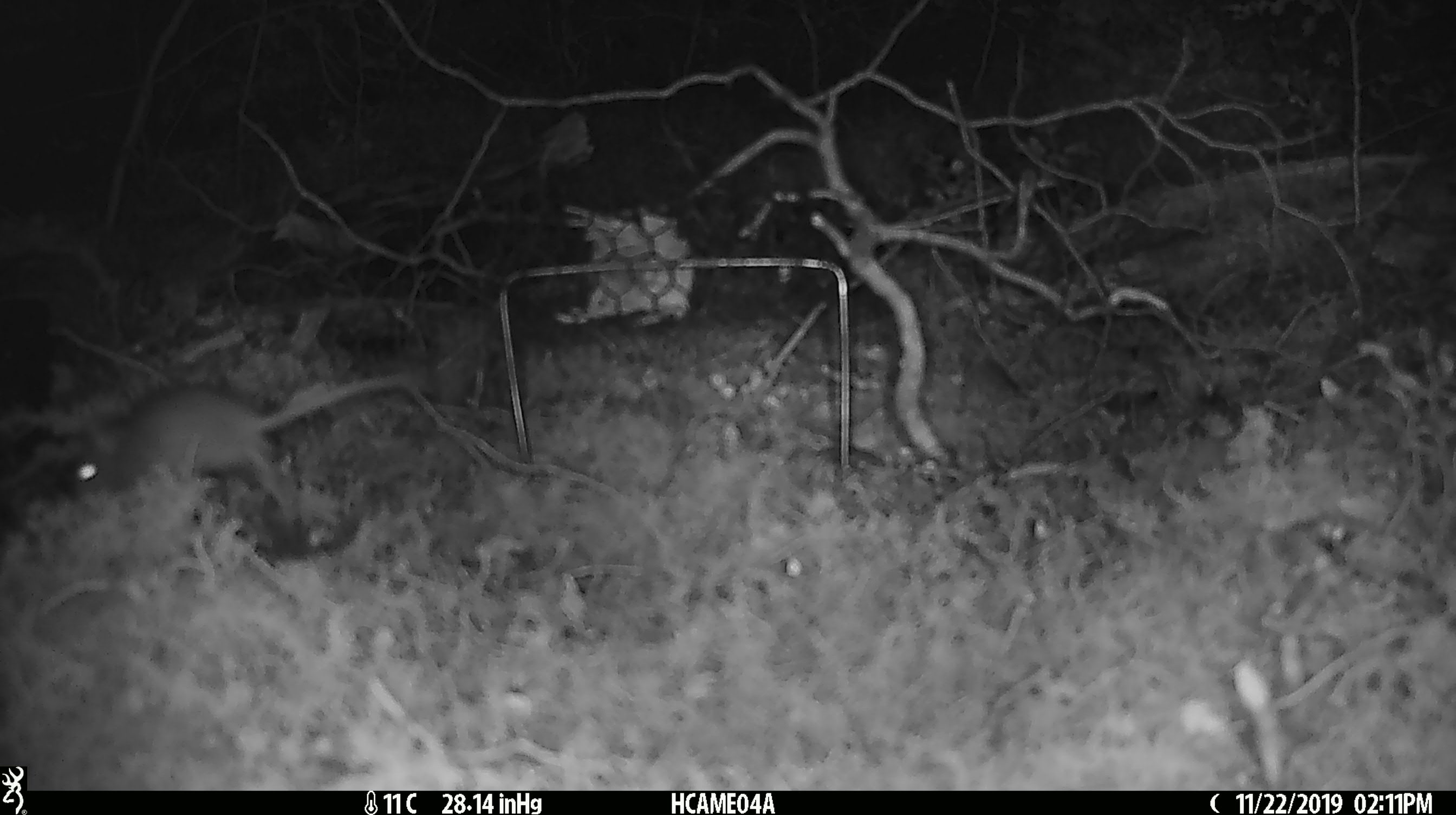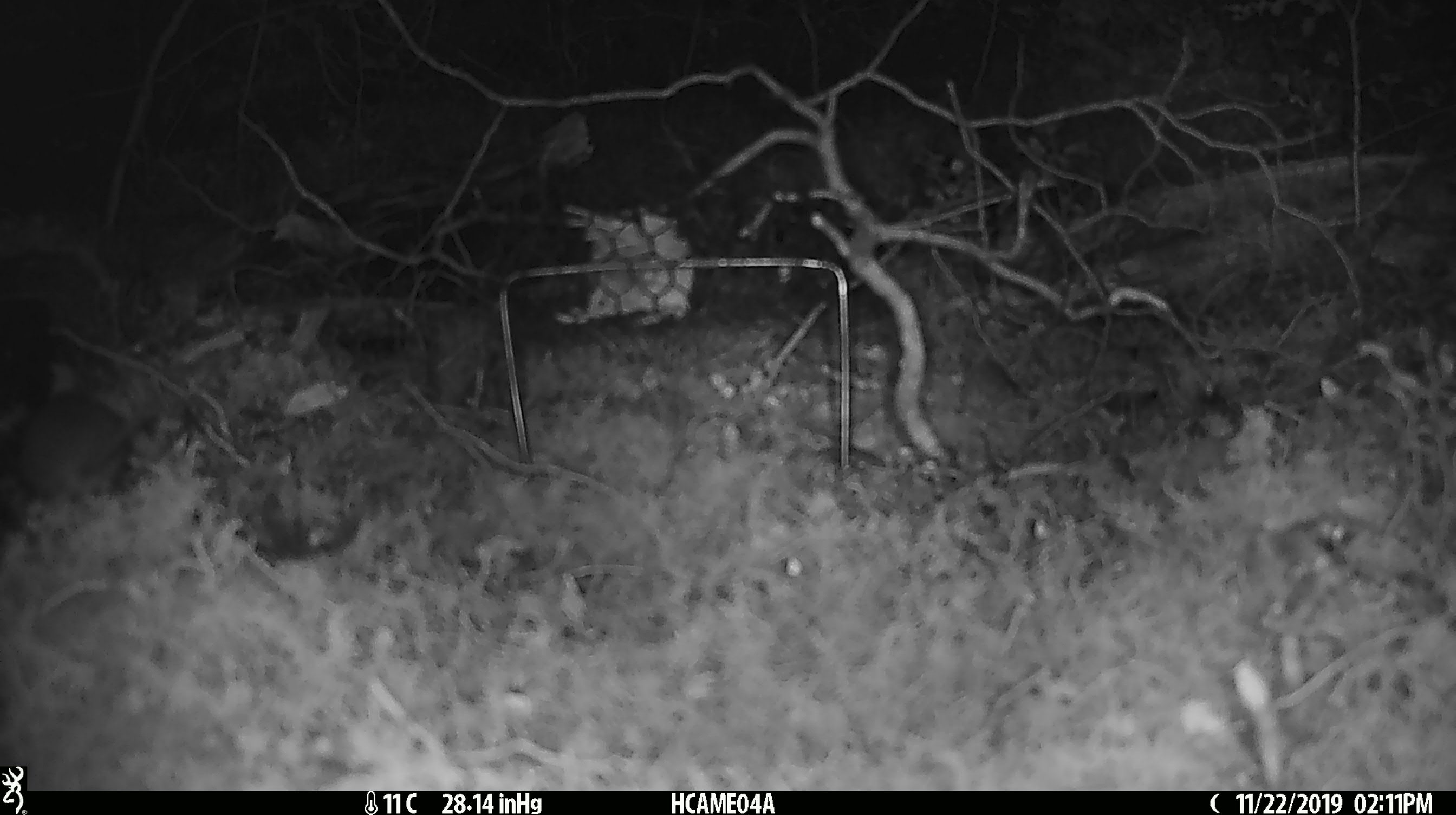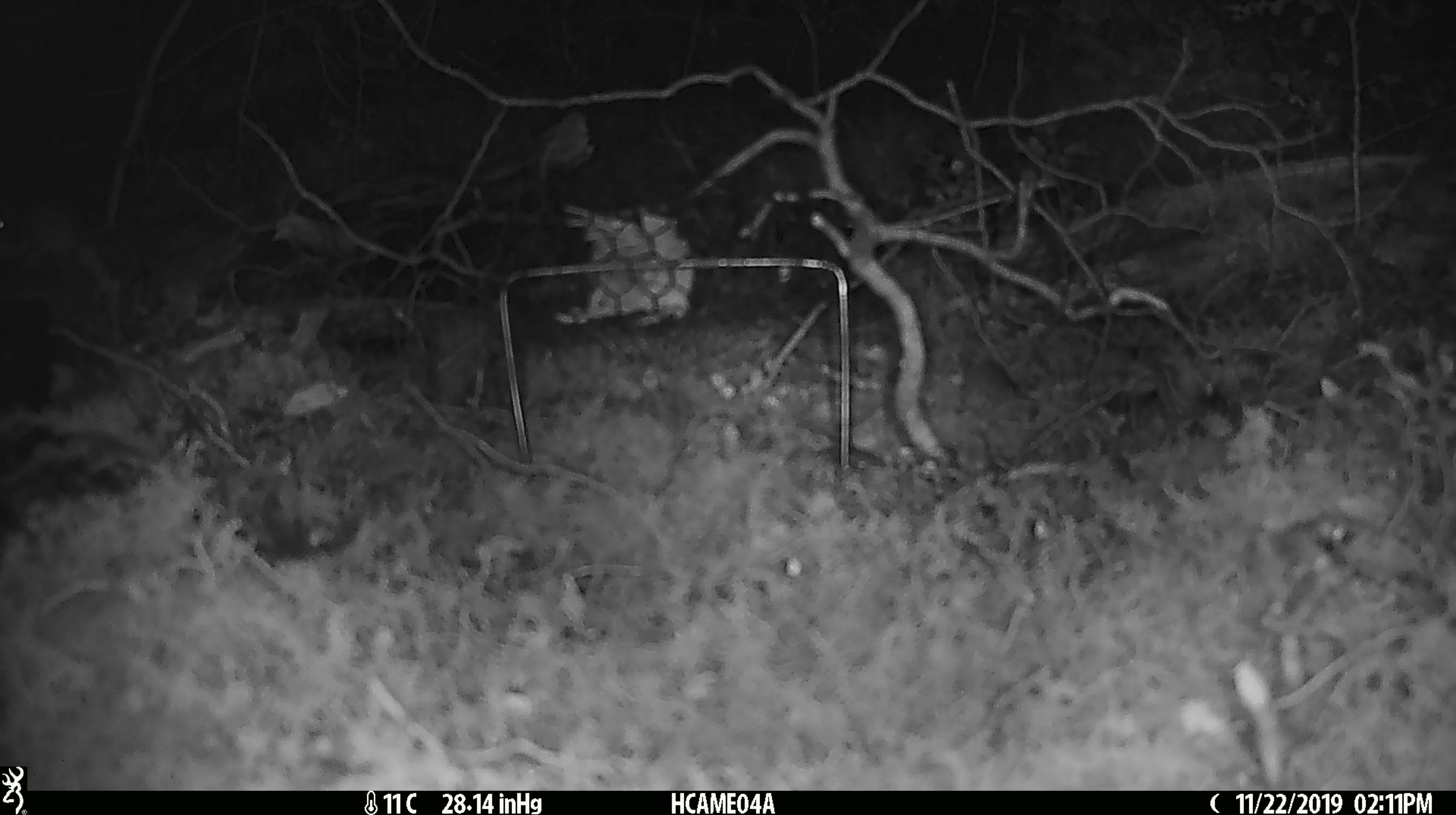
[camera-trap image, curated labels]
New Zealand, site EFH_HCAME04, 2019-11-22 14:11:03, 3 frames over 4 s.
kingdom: Animalia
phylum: Chordata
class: Mammalia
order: Rodentia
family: Muridae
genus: Mus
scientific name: Mus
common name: mouse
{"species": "mouse (Mus)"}